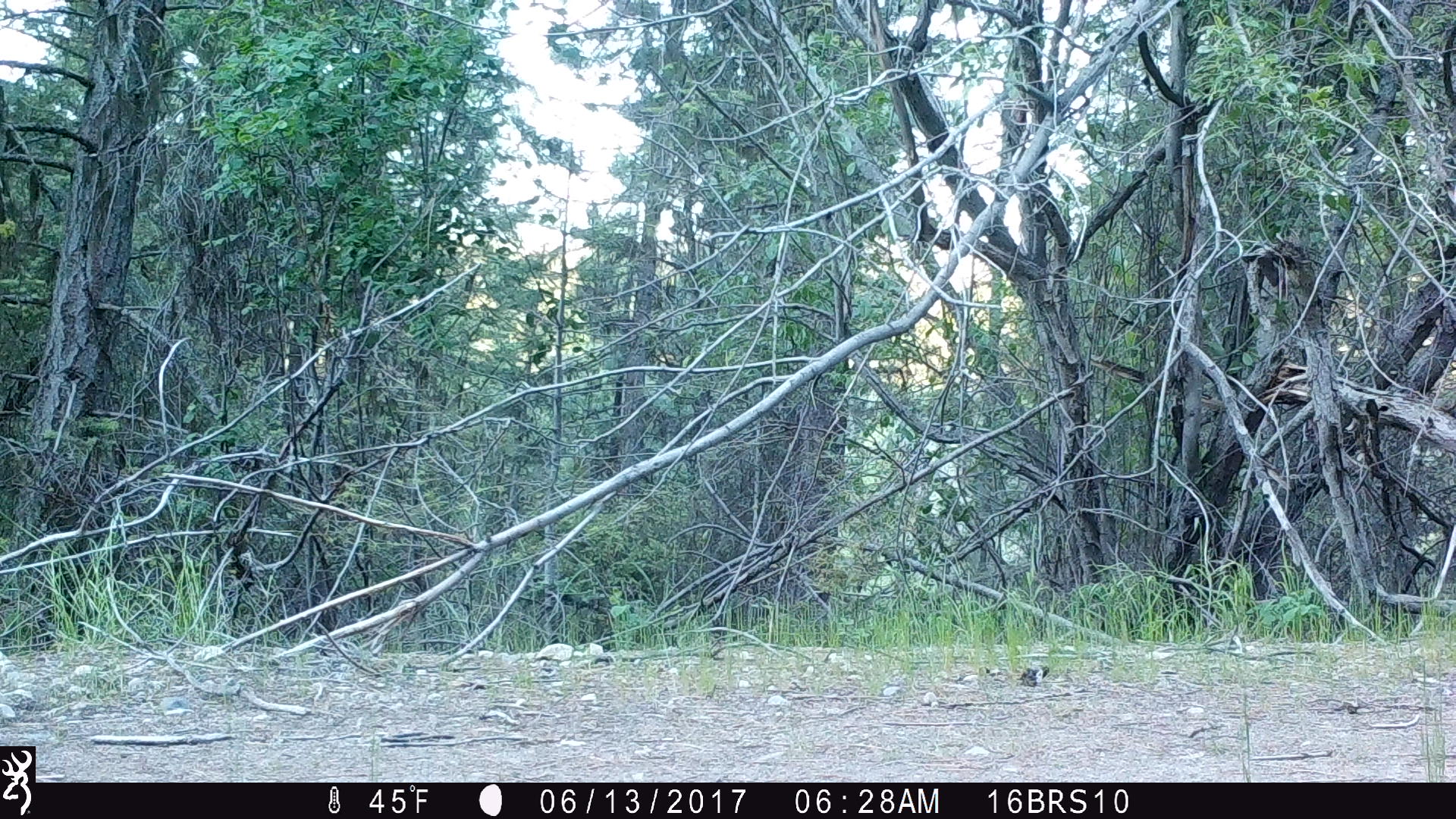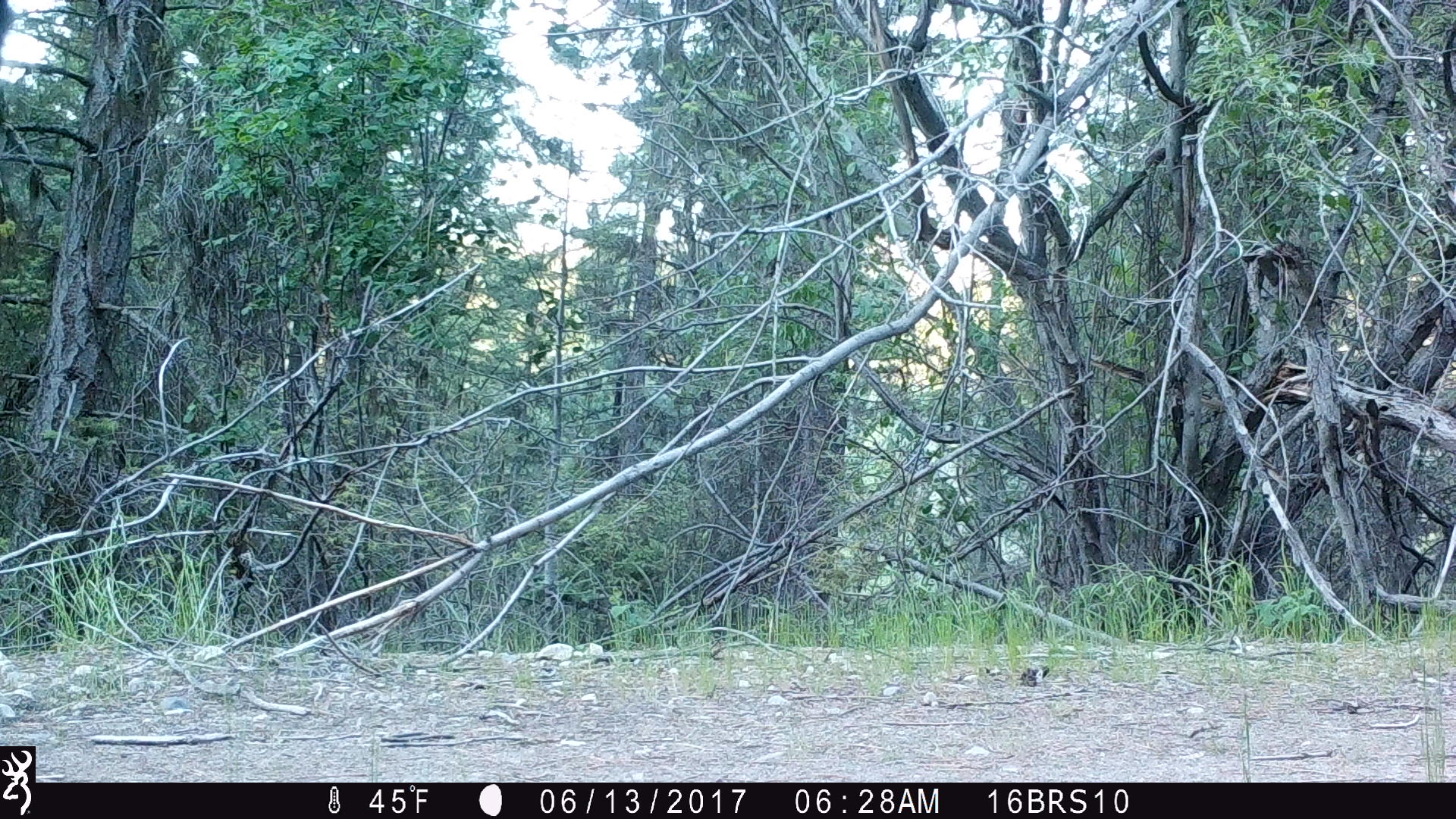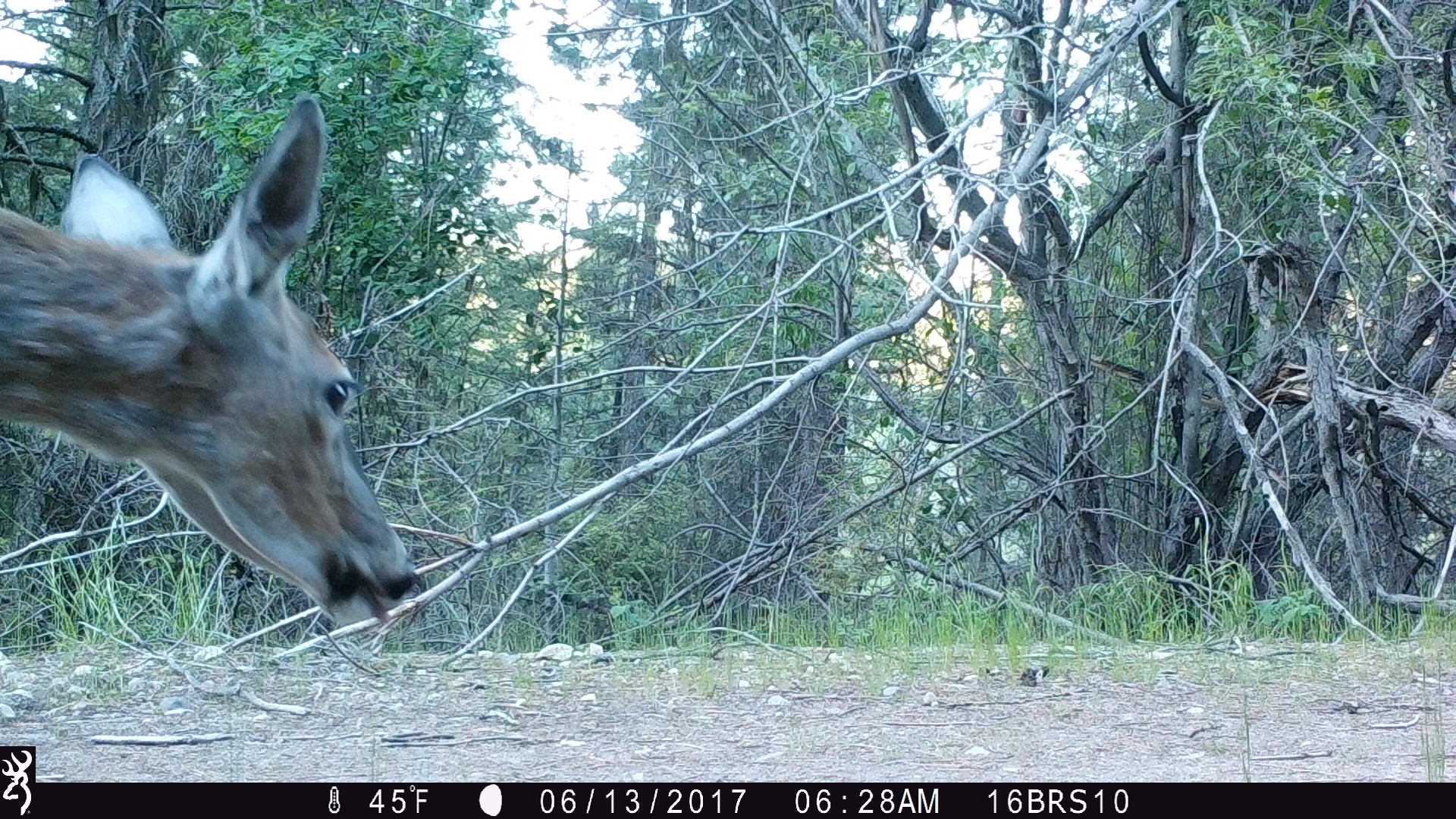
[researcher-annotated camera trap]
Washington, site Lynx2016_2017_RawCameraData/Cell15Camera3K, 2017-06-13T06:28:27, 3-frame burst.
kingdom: Animalia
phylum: Chordata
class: Mammalia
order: Artiodactyla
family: Cervidae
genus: Odocoileus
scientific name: Odocoileus hemionus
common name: mule deer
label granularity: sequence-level